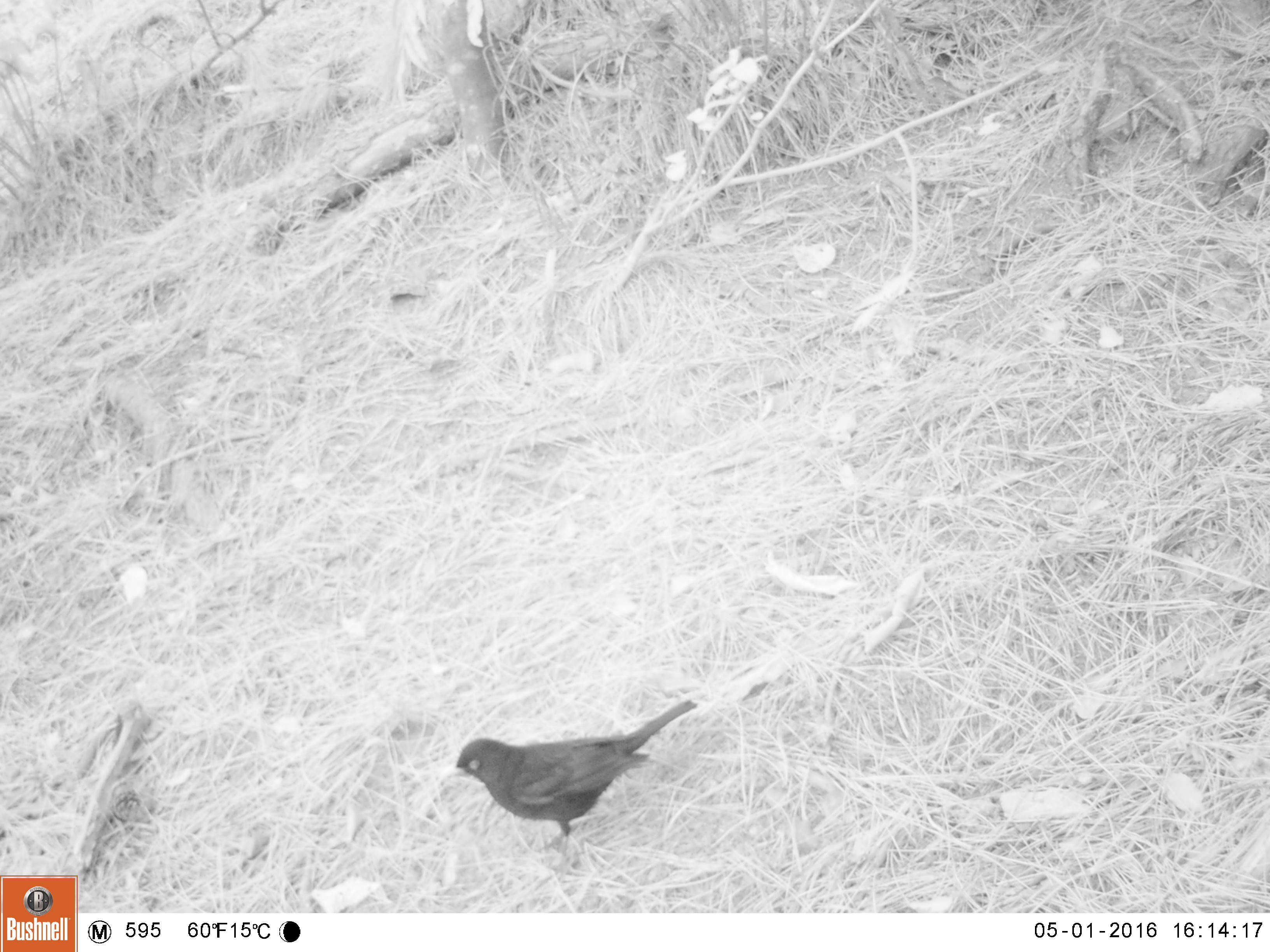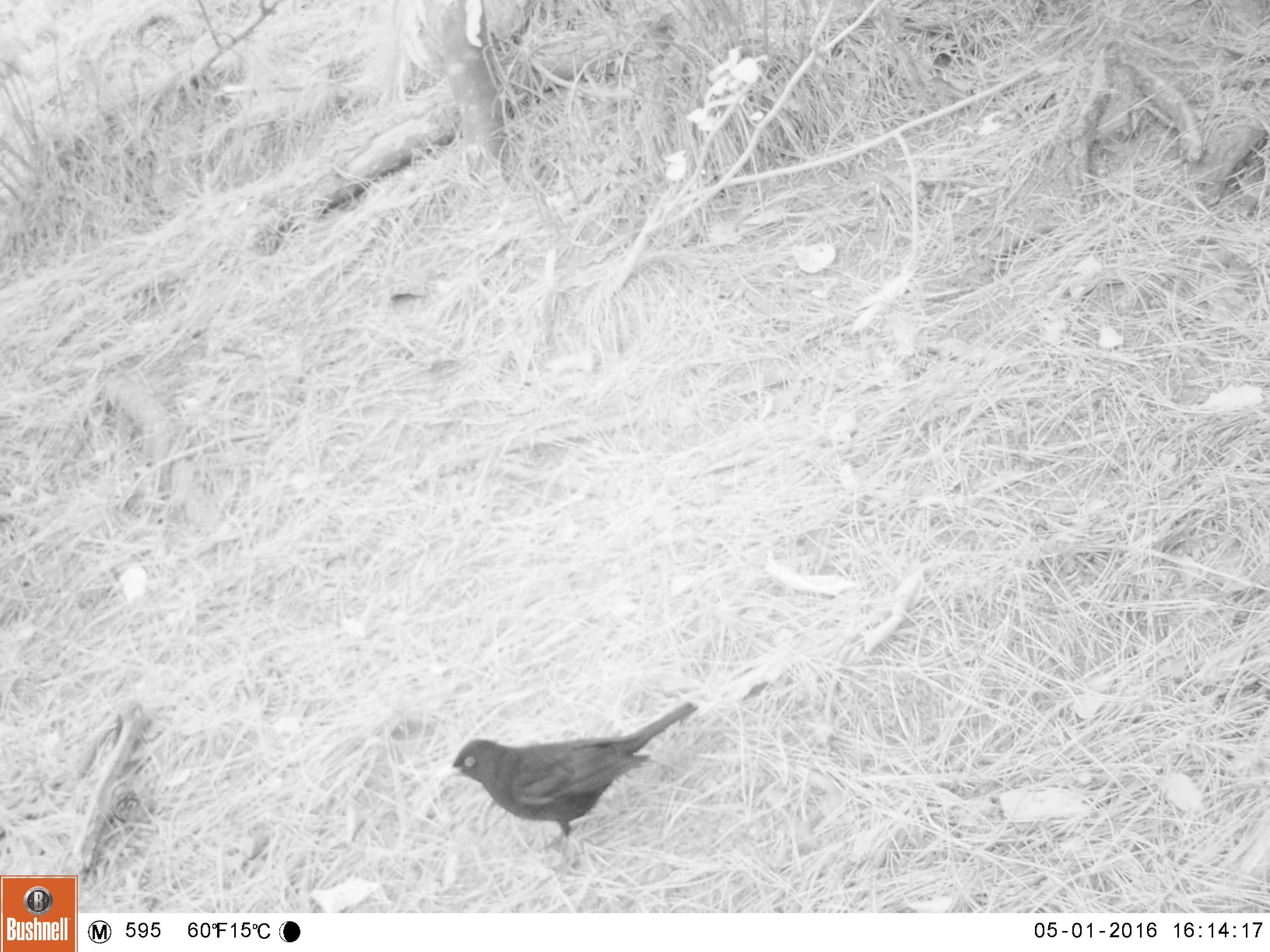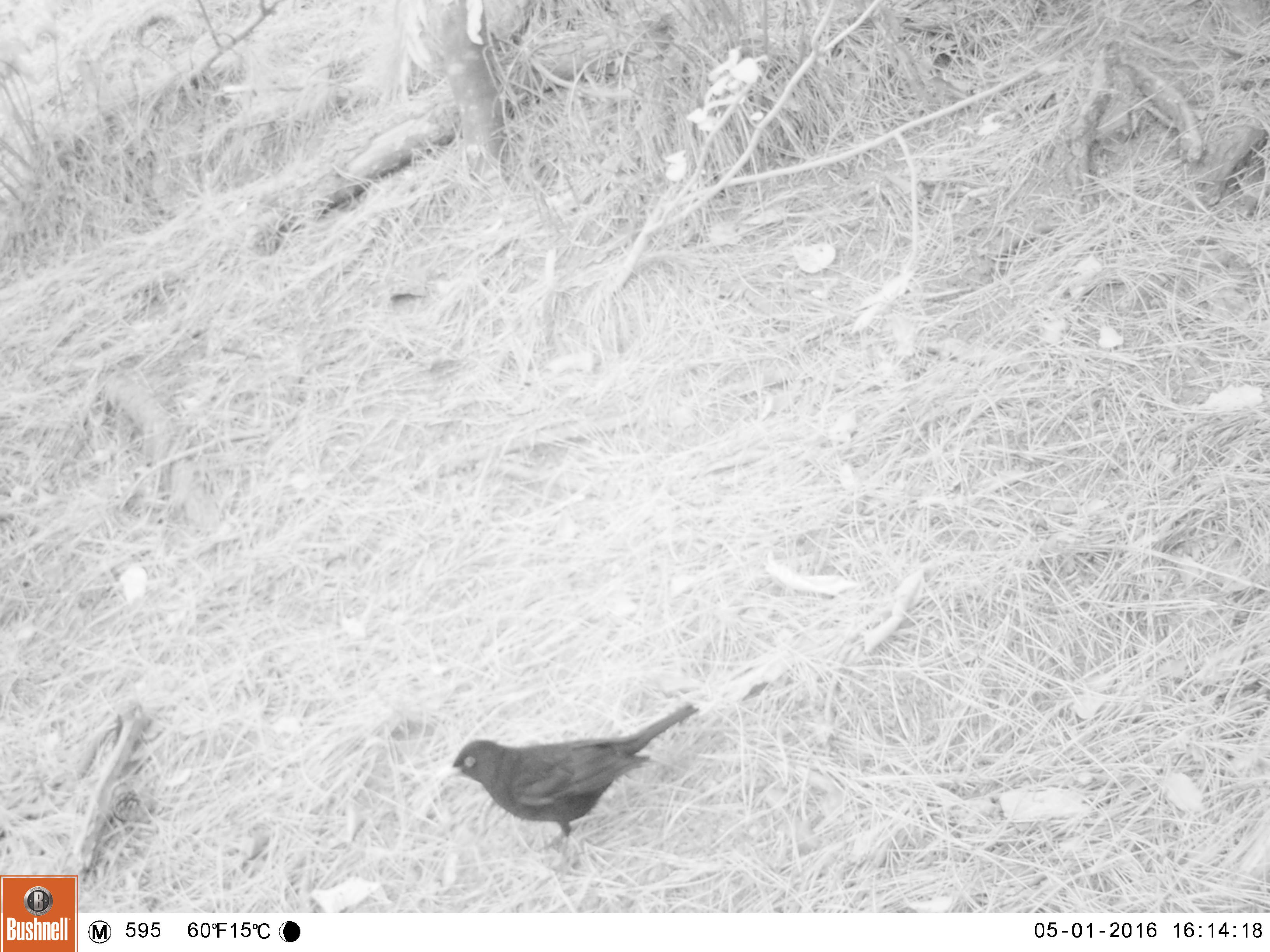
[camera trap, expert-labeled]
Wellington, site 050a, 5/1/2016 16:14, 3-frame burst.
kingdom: Animalia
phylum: Chordata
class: Aves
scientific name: Aves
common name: bird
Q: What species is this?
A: Bird (Aves).